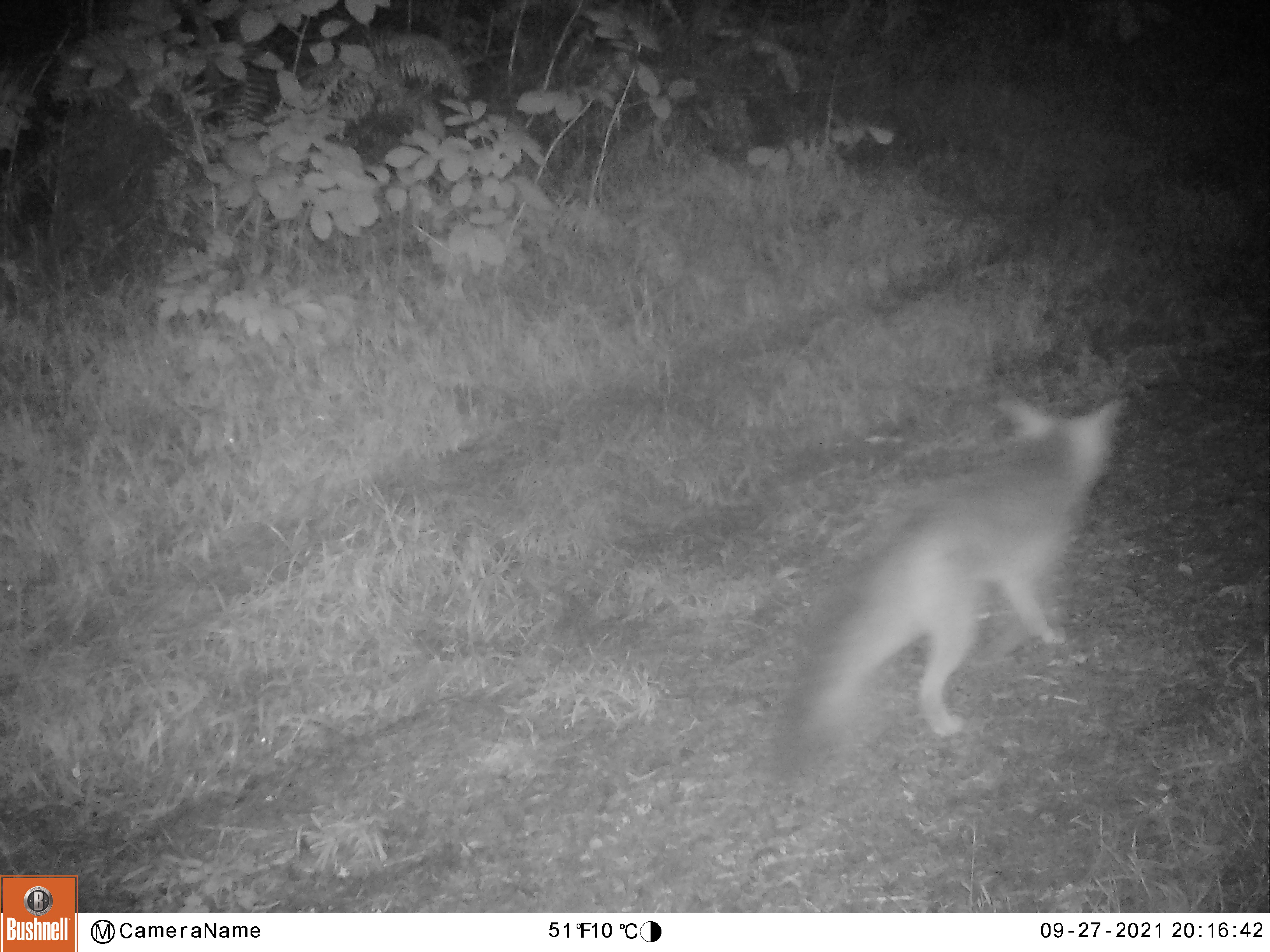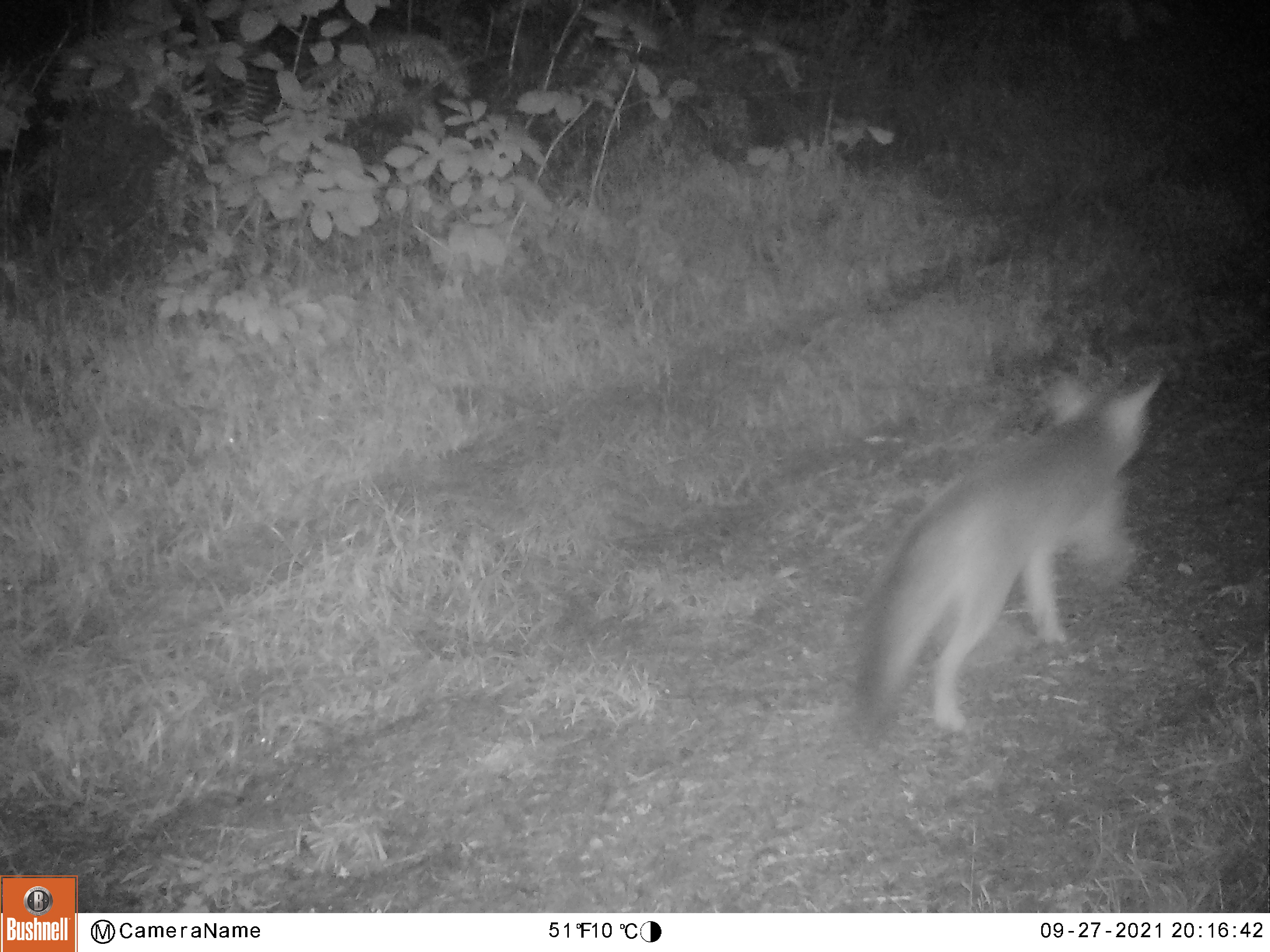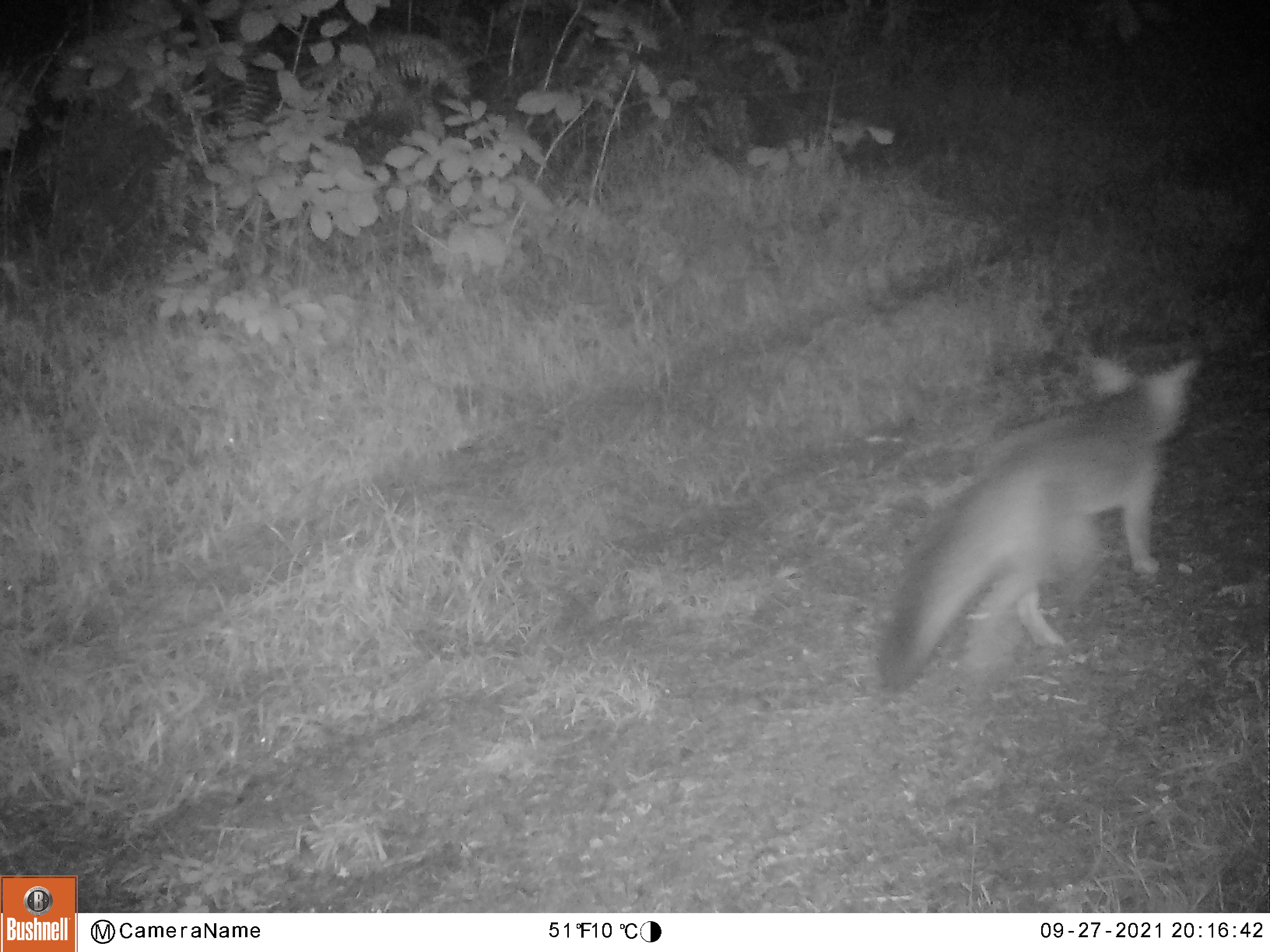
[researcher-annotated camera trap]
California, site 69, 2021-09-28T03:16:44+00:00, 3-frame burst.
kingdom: Animalia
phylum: Chordata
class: Mammalia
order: Carnivora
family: Canidae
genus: Urocyon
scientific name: Urocyon cinereoargenteus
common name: gray fox